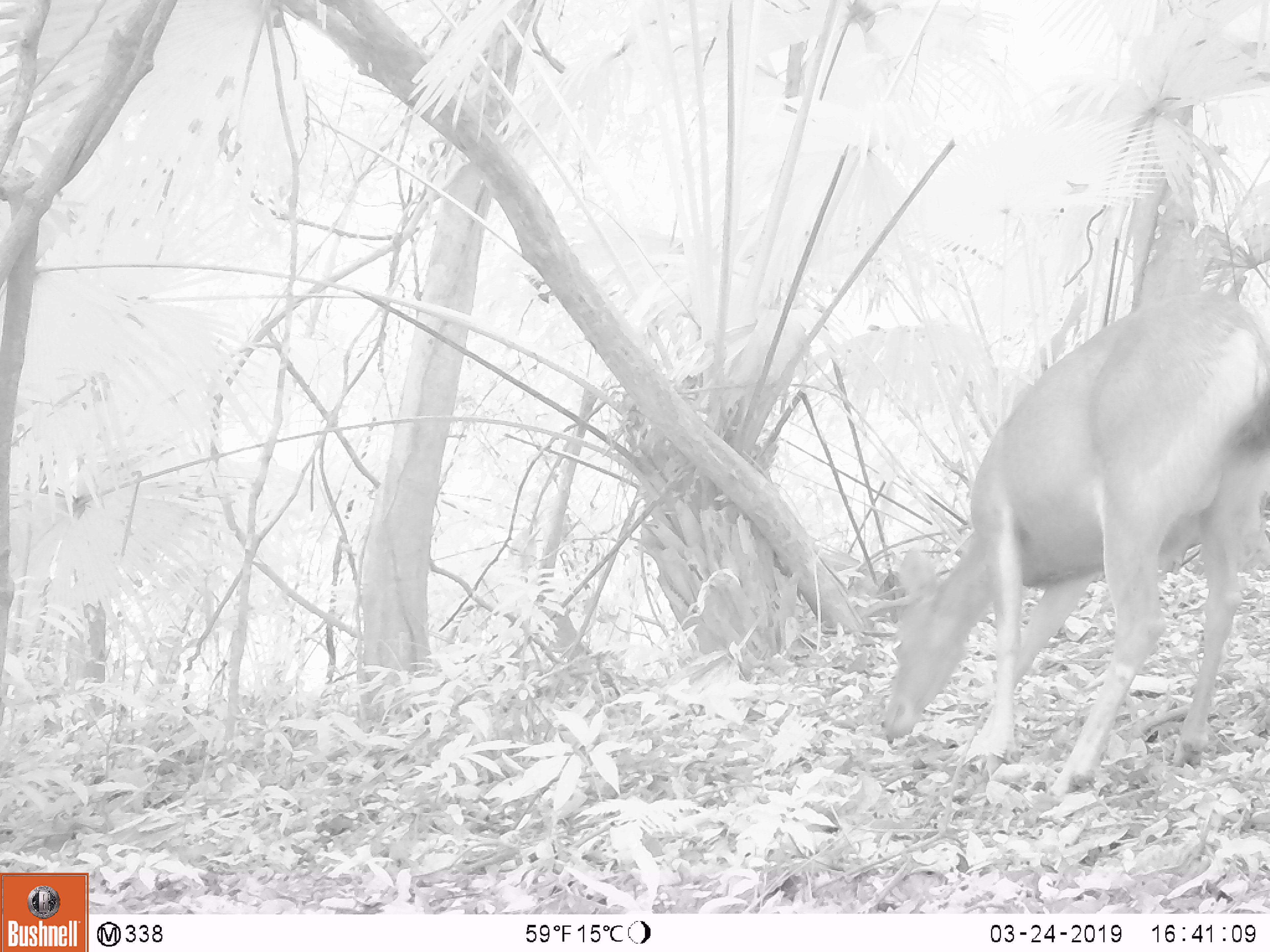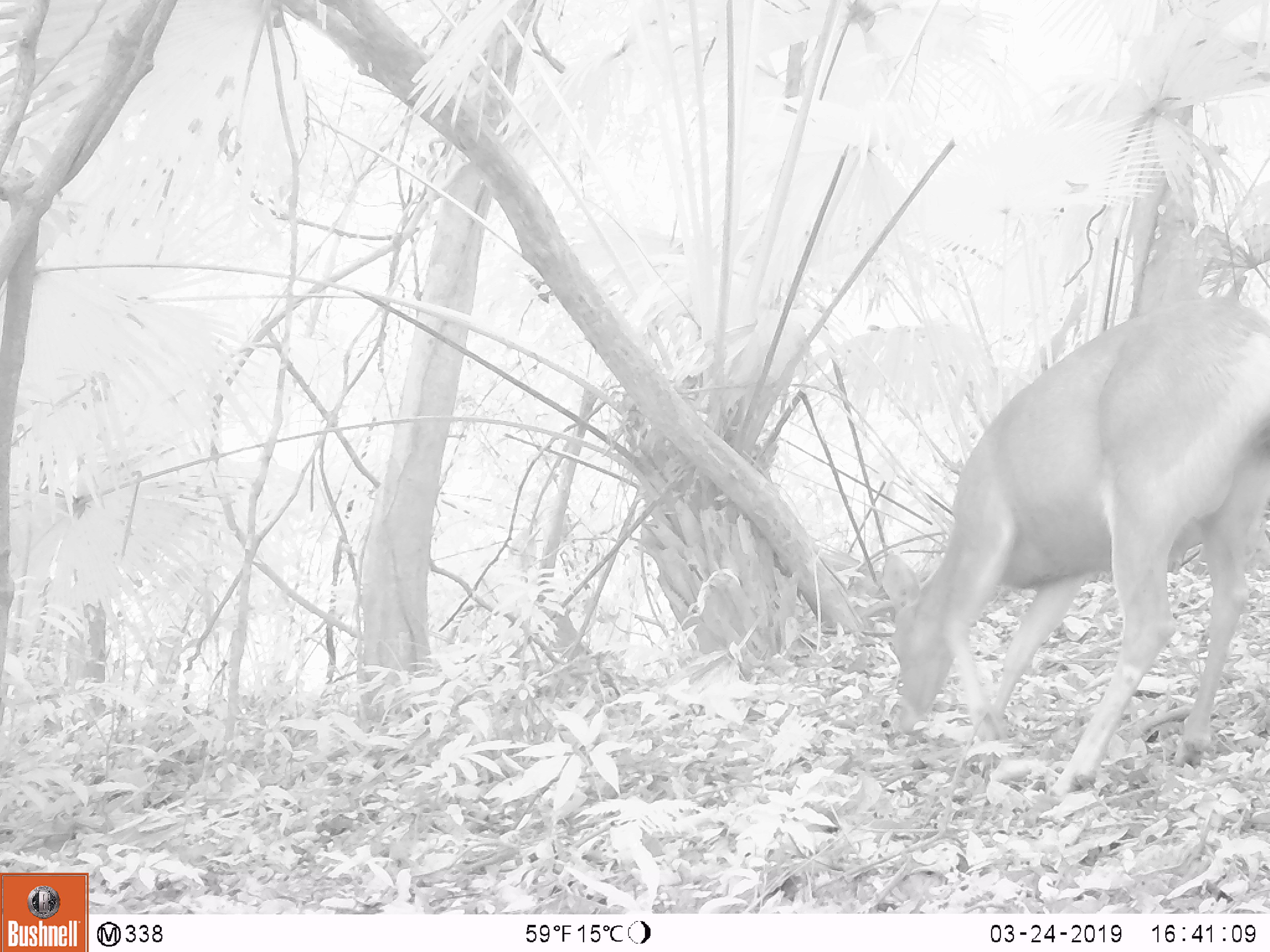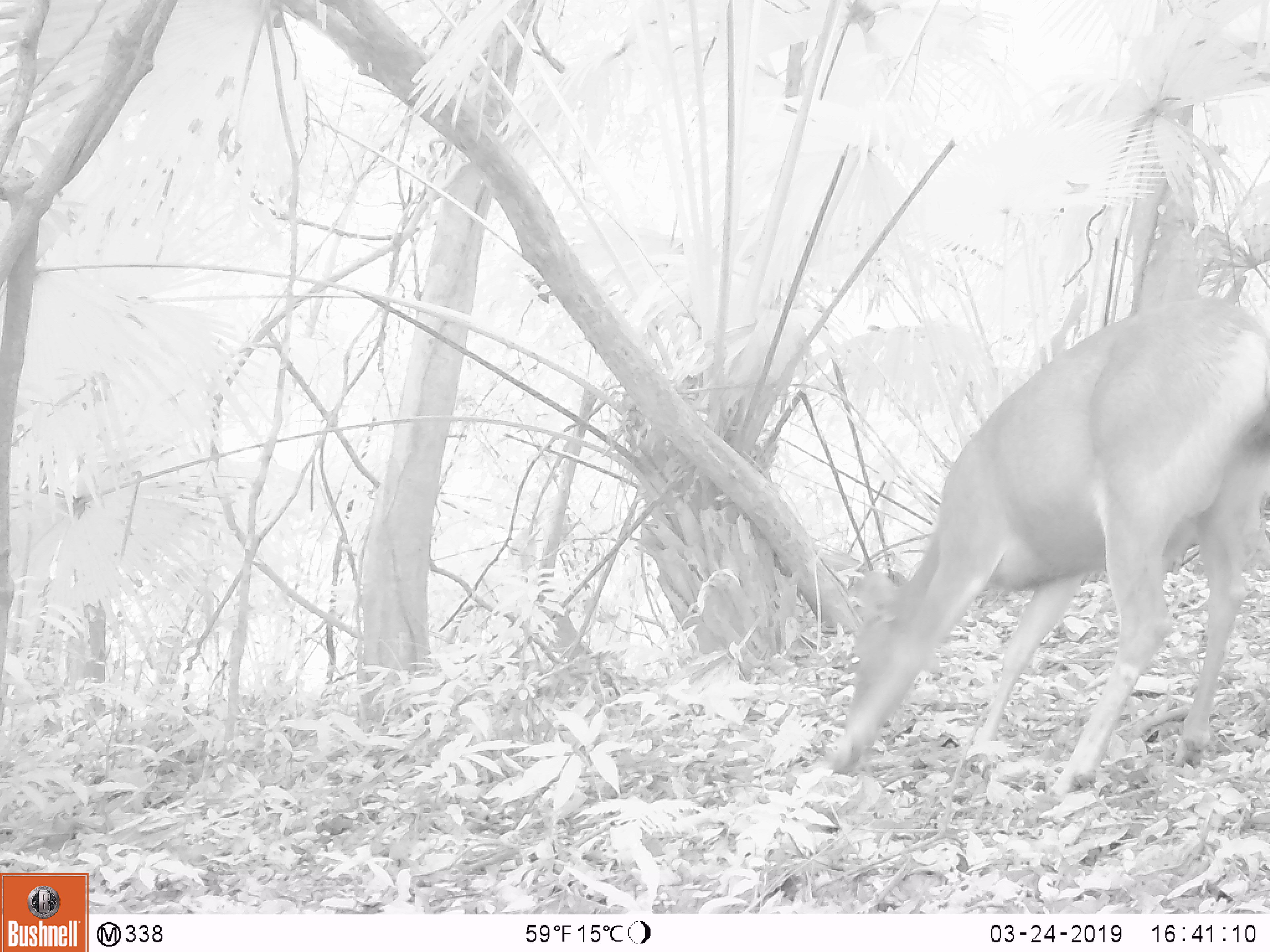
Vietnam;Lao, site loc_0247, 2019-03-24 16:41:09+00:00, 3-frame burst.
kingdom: Animalia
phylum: Chordata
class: Mammalia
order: Artiodactyla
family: Cervidae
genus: Rusa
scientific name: Rusa unicolor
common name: sambar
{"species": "sambar (Rusa unicolor)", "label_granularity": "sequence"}